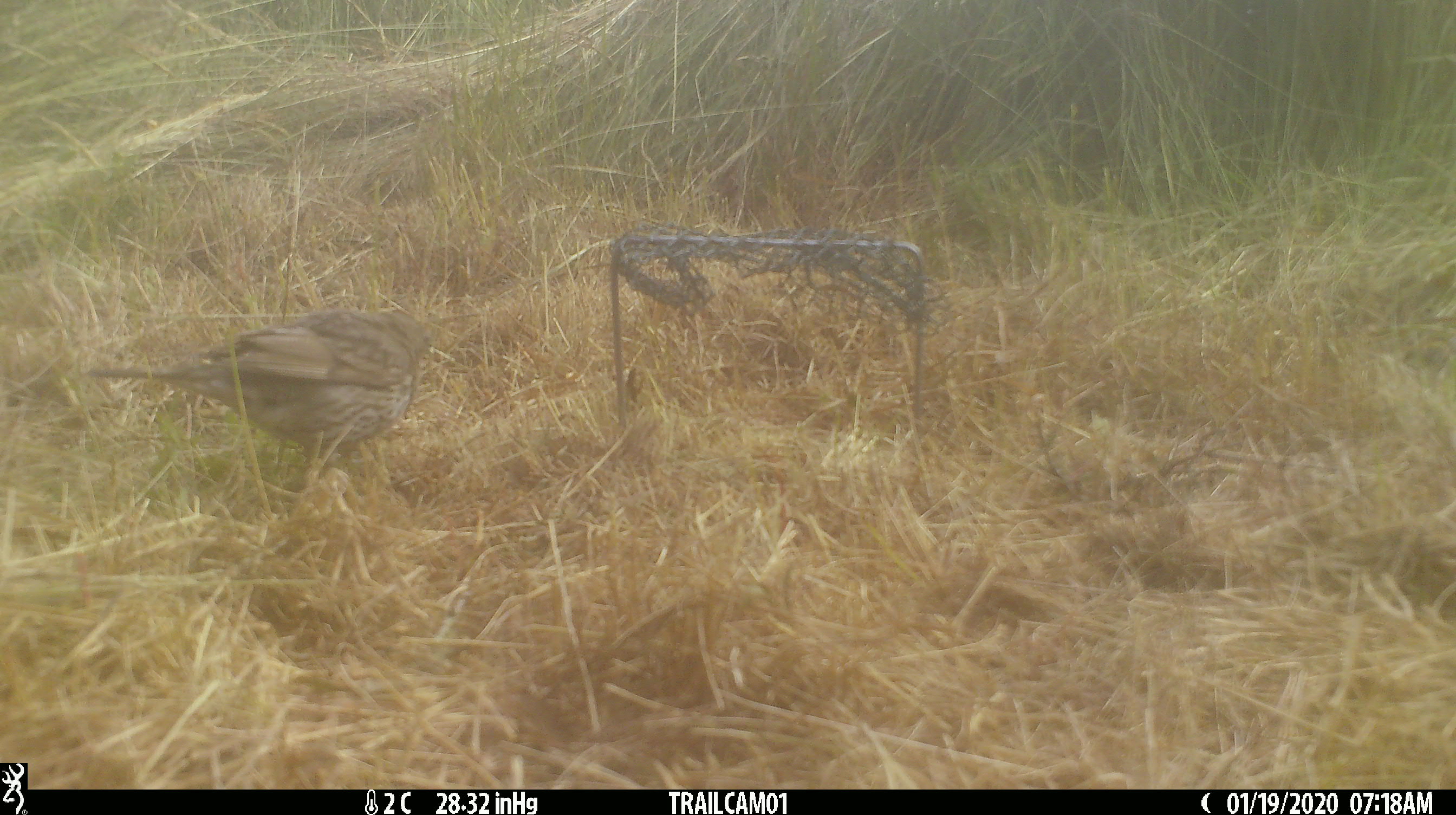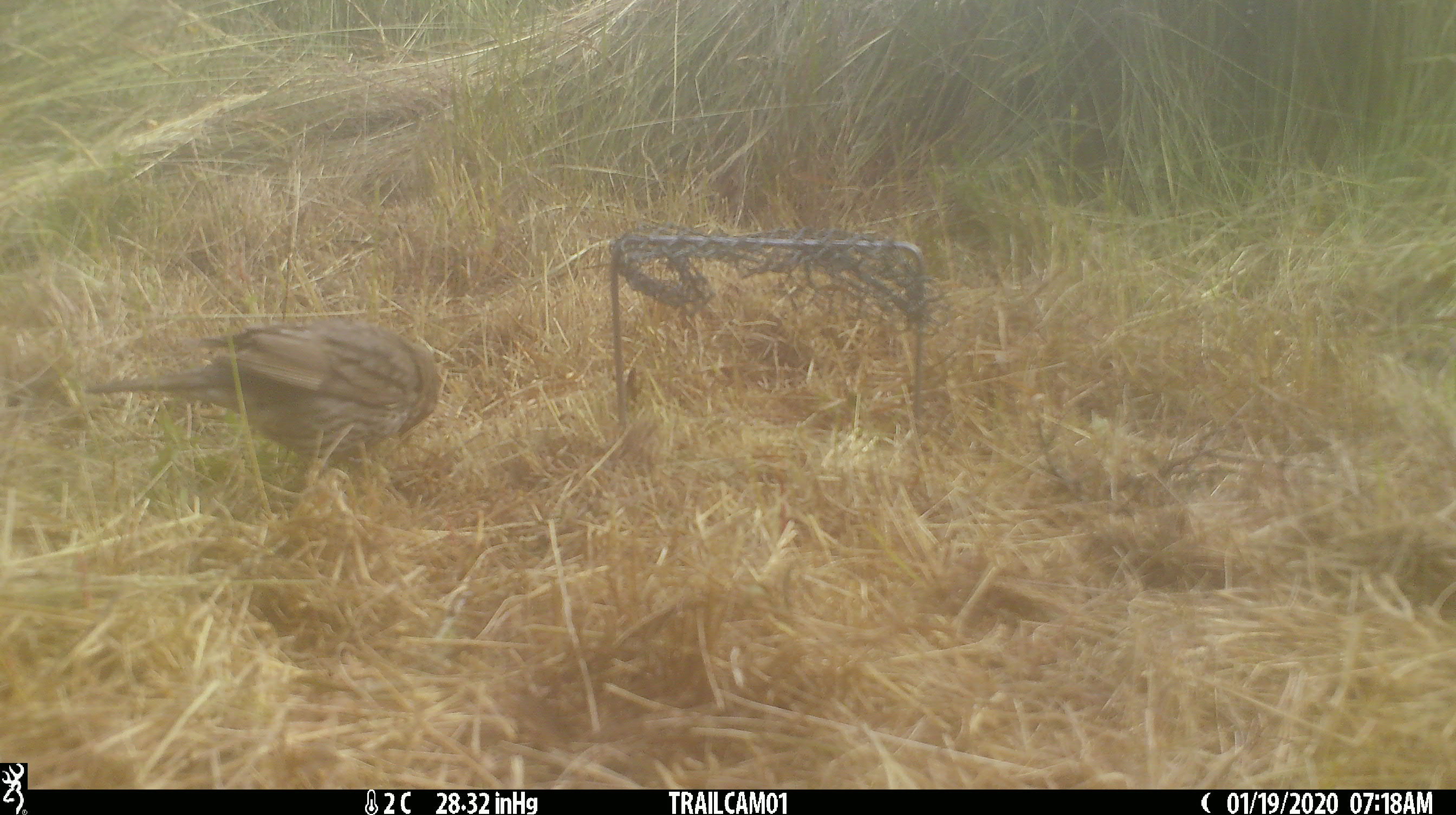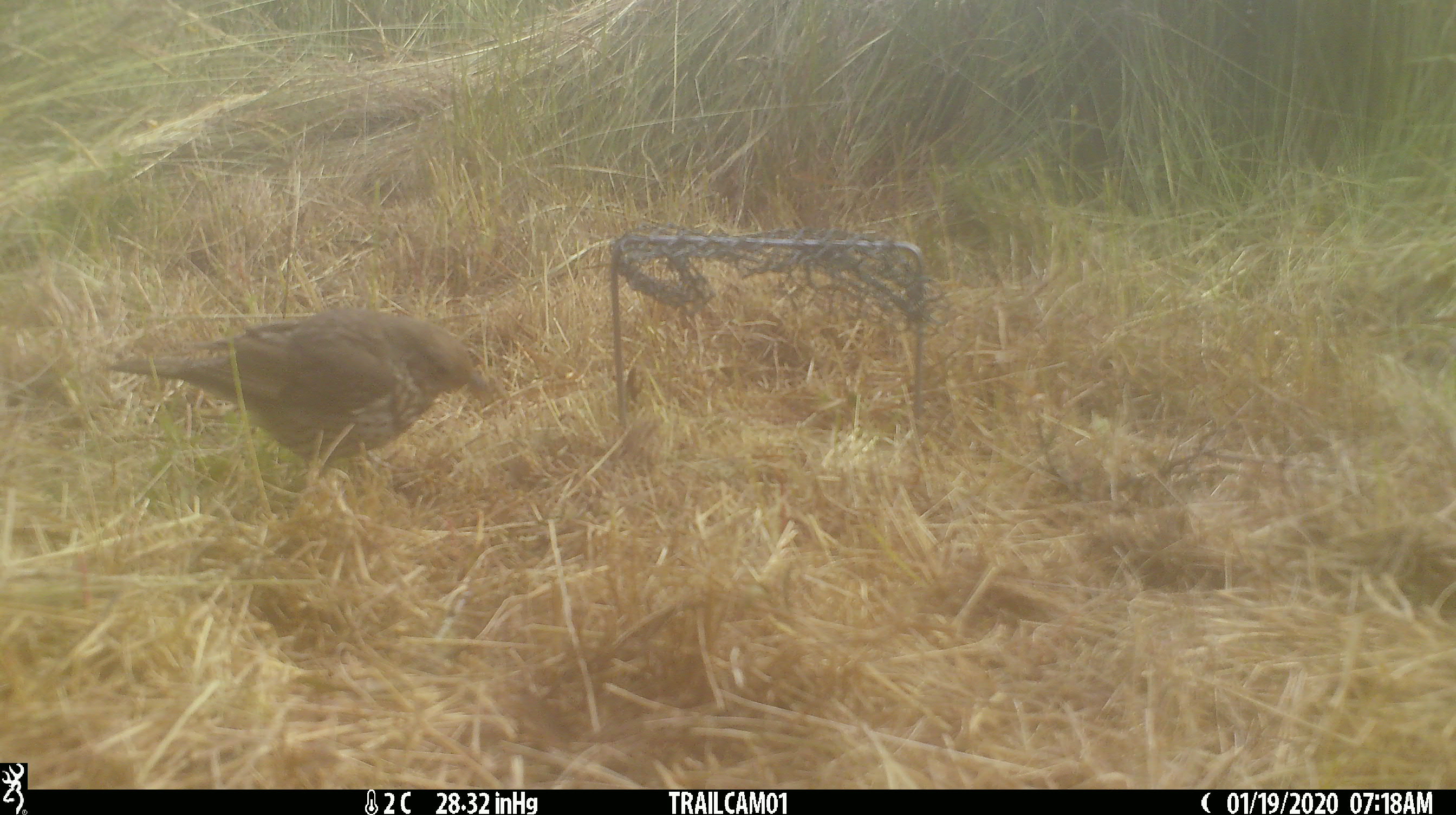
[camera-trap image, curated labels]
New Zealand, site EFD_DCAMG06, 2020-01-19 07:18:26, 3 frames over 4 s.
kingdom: Animalia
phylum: Chordata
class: Aves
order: Passeriformes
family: Turdidae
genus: Turdus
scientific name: Turdus philomelos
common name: song thrush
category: thrush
Thrush (song thrush) (Turdus philomelos).